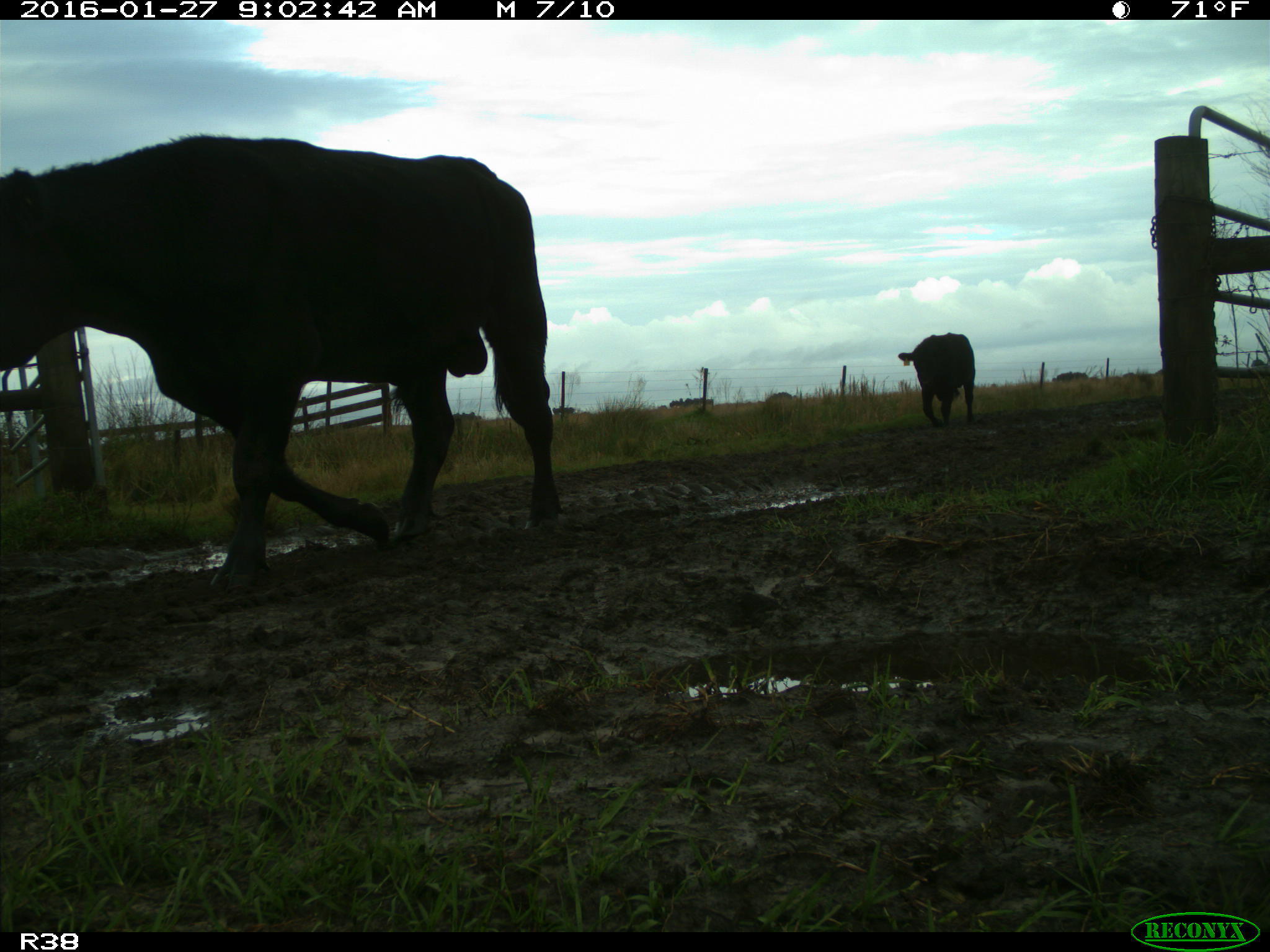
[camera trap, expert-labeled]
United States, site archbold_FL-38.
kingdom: Animalia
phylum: Chordata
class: Mammalia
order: Artiodactyla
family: Bovidae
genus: Bos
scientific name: Bos taurus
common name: domestic cow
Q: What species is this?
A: Bos taurus (domestic cow).